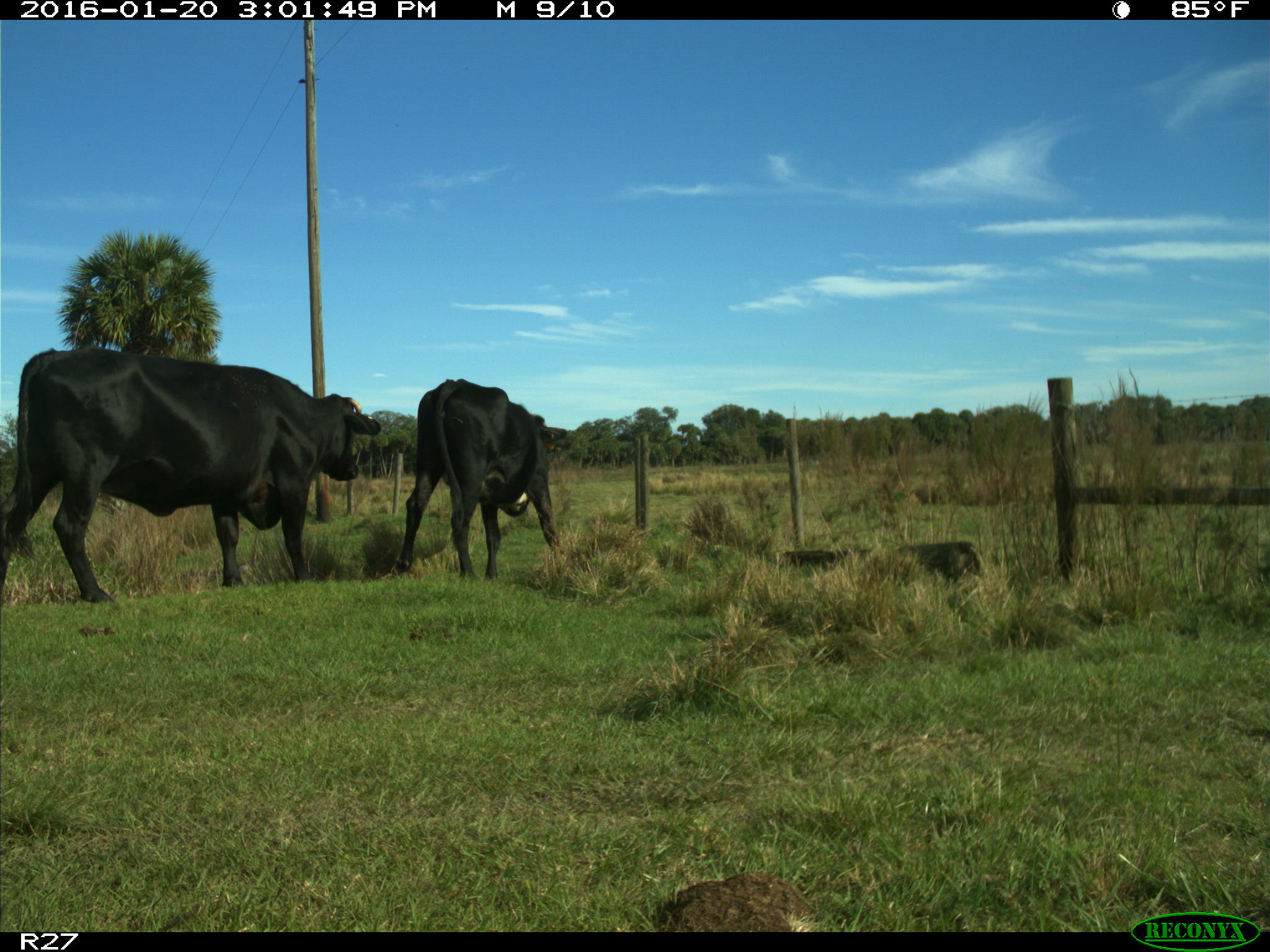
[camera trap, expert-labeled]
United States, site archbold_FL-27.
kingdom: Animalia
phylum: Chordata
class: Mammalia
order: Artiodactyla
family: Bovidae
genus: Bos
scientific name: Bos taurus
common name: domestic cow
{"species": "Bos taurus (domestic cow)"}